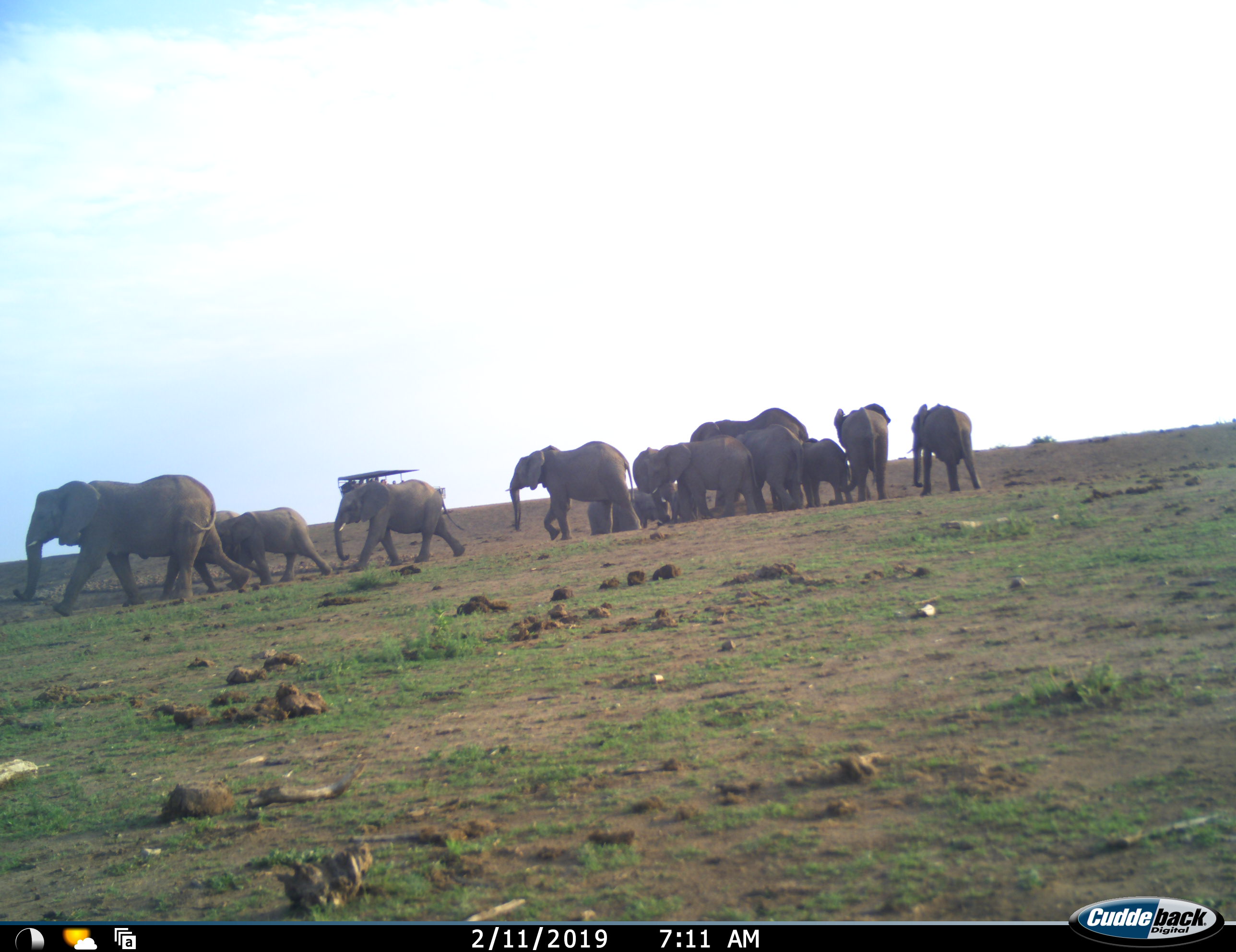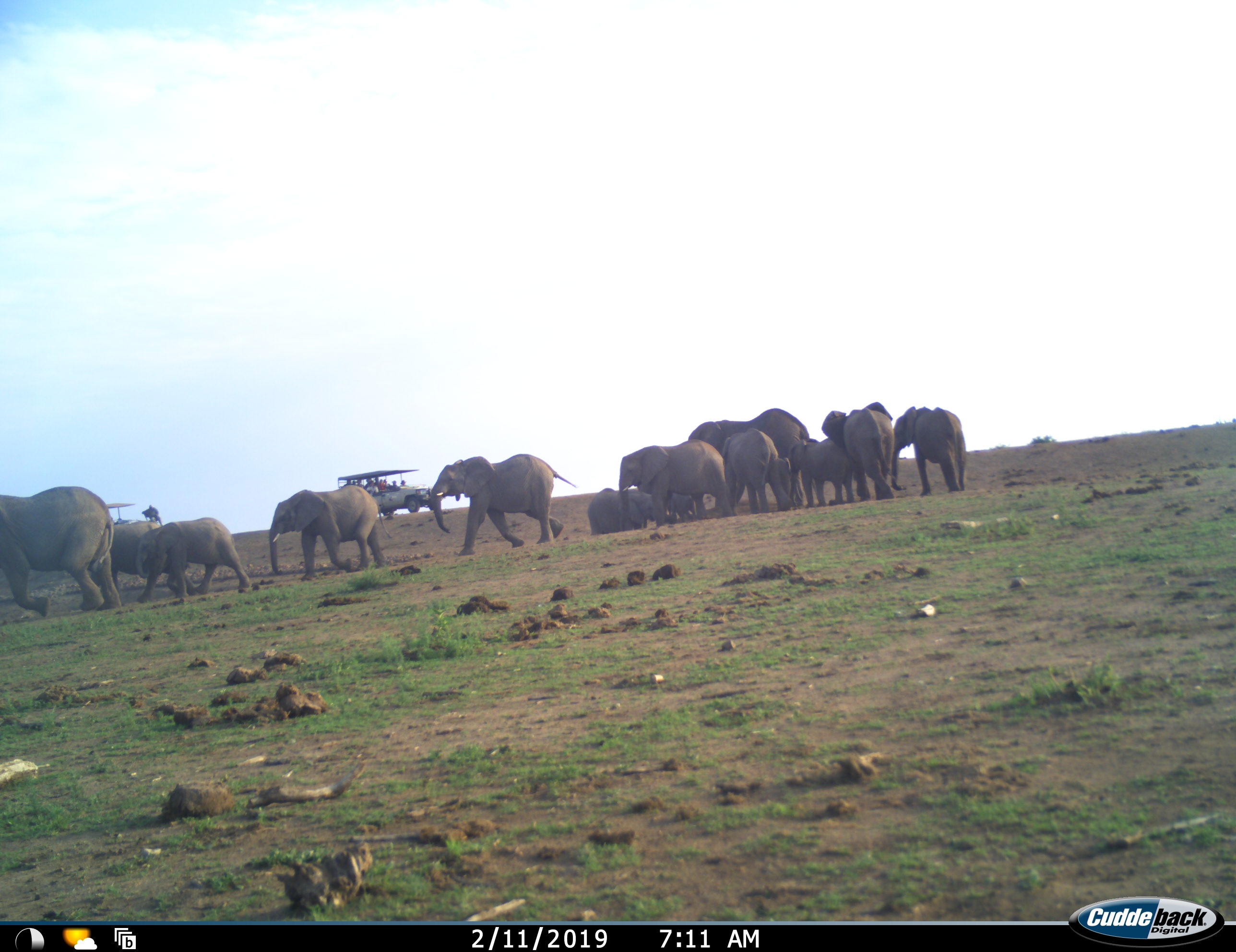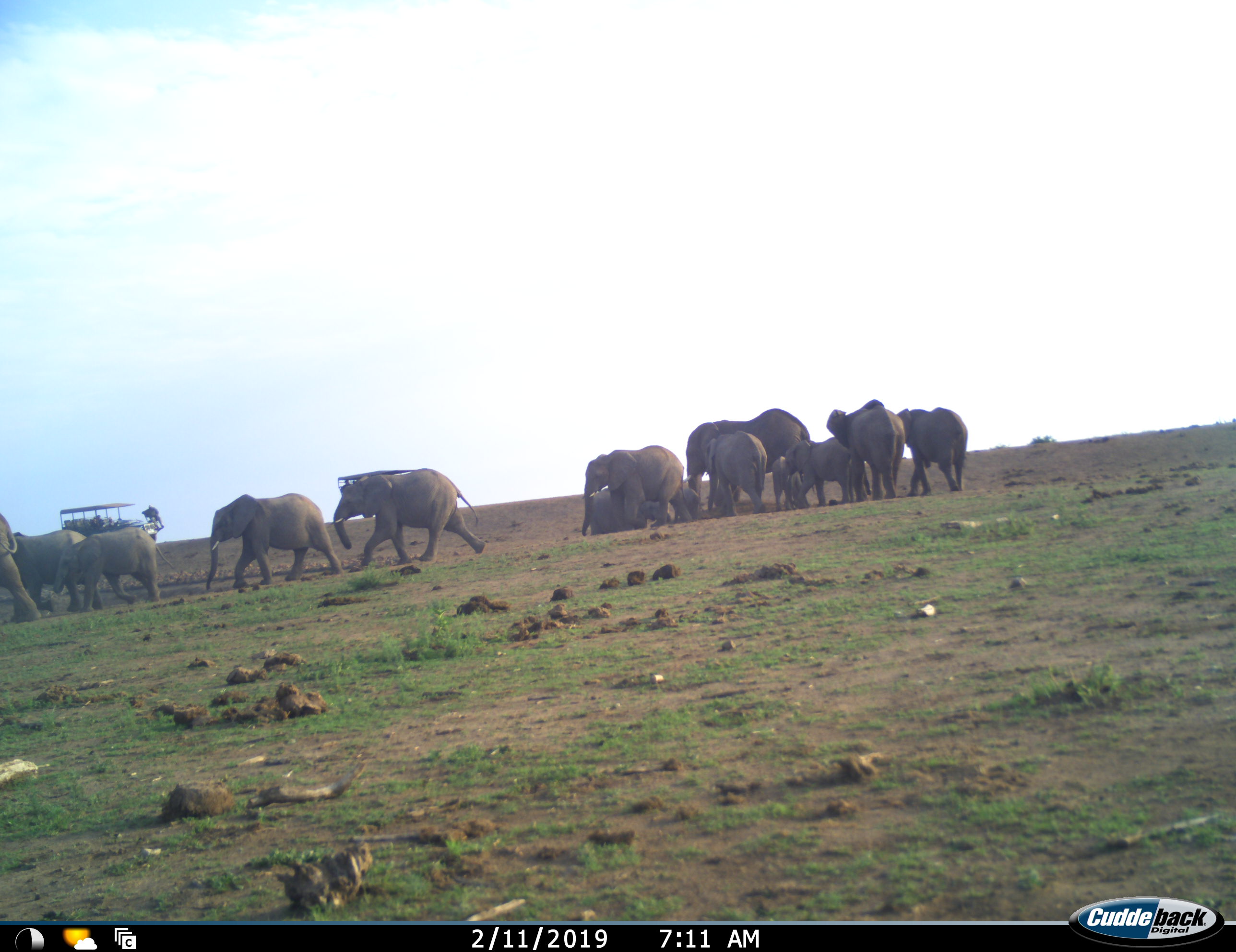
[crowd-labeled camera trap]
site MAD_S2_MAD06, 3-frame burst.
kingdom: Animalia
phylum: Chordata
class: Mammalia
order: Proboscidea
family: Elephantidae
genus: Loxodonta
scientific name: Loxodonta africana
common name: african bush elephant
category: elephant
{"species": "elephant (african bush elephant) (Loxodonta africana)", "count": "11-50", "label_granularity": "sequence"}